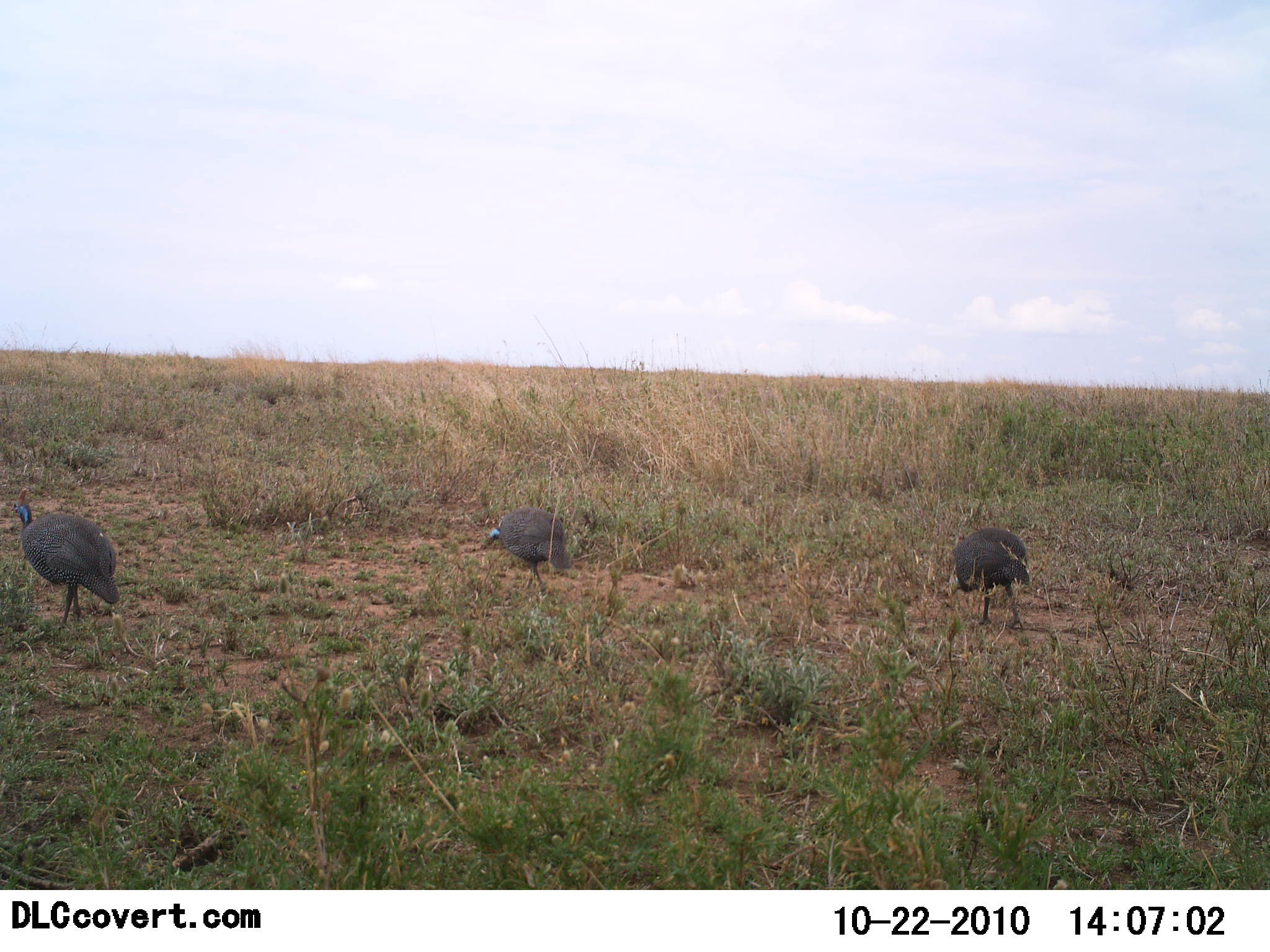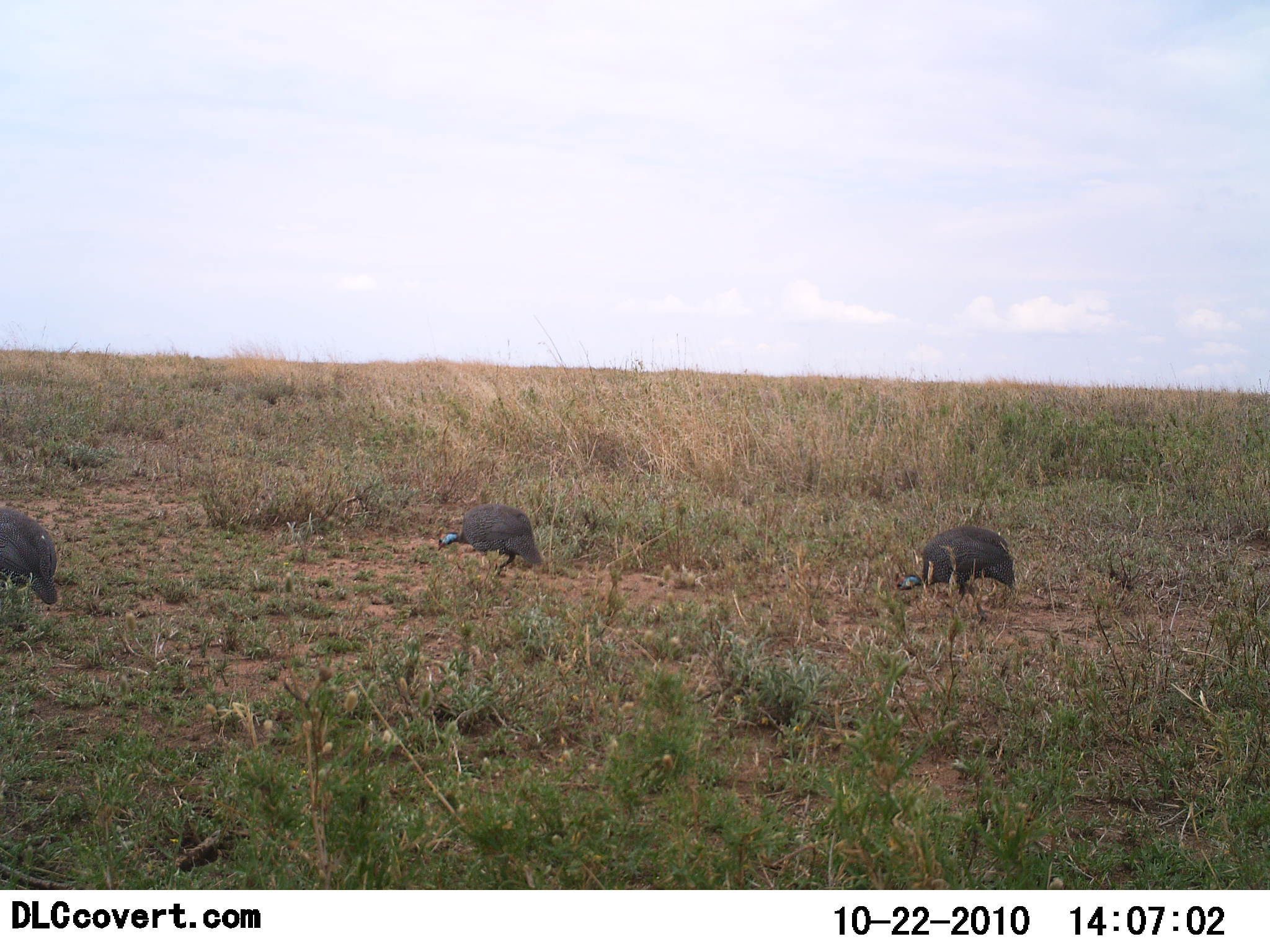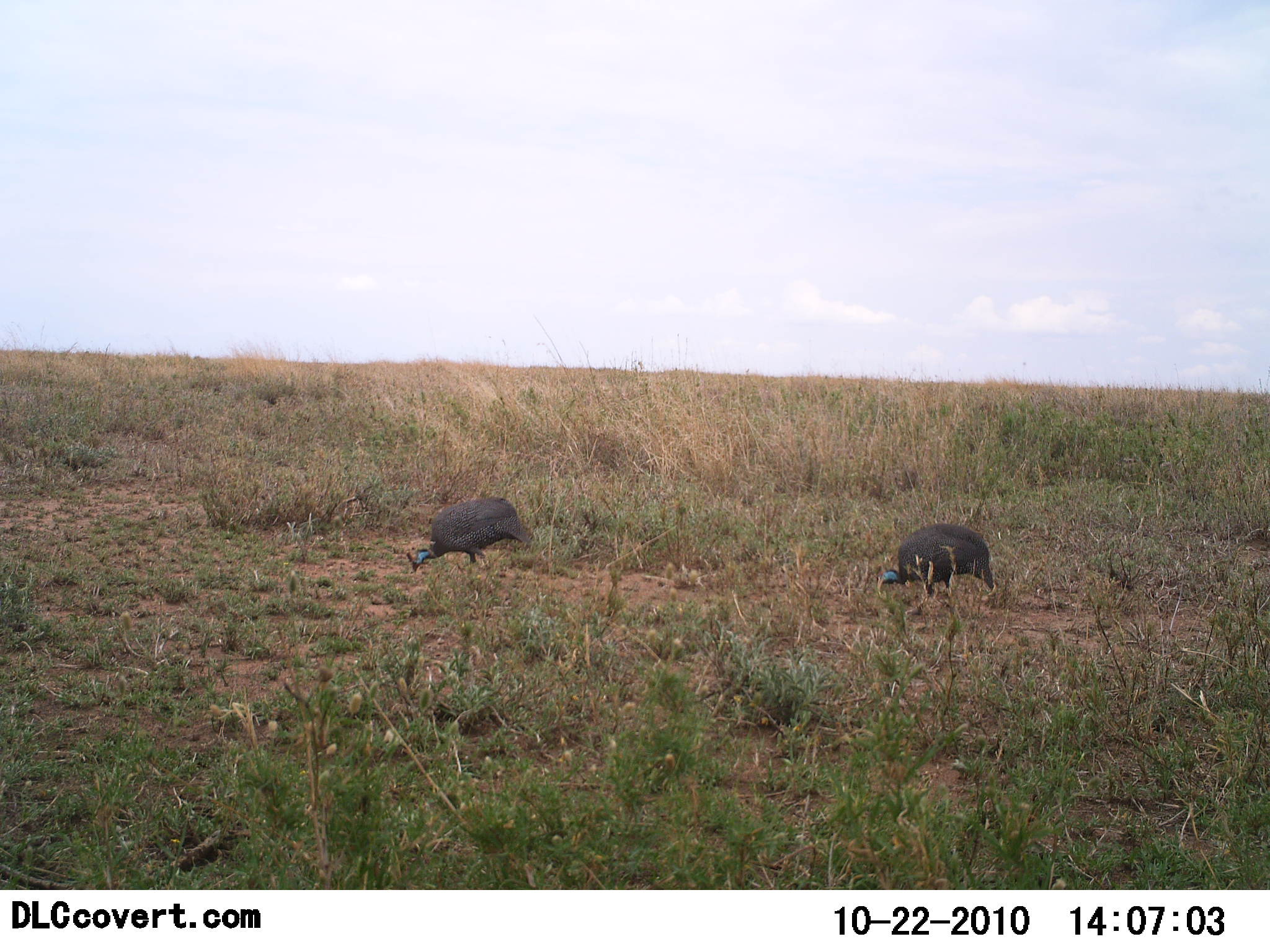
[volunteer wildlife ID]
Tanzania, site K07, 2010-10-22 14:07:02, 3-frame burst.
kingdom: Animalia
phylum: Chordata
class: Aves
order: Galliformes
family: Numididae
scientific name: Numididae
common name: guinea fowl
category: guineafowl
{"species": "guineafowl (guinea fowl) (Numididae)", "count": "3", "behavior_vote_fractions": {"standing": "0%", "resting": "0%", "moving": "58%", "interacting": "5%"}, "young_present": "0%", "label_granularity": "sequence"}